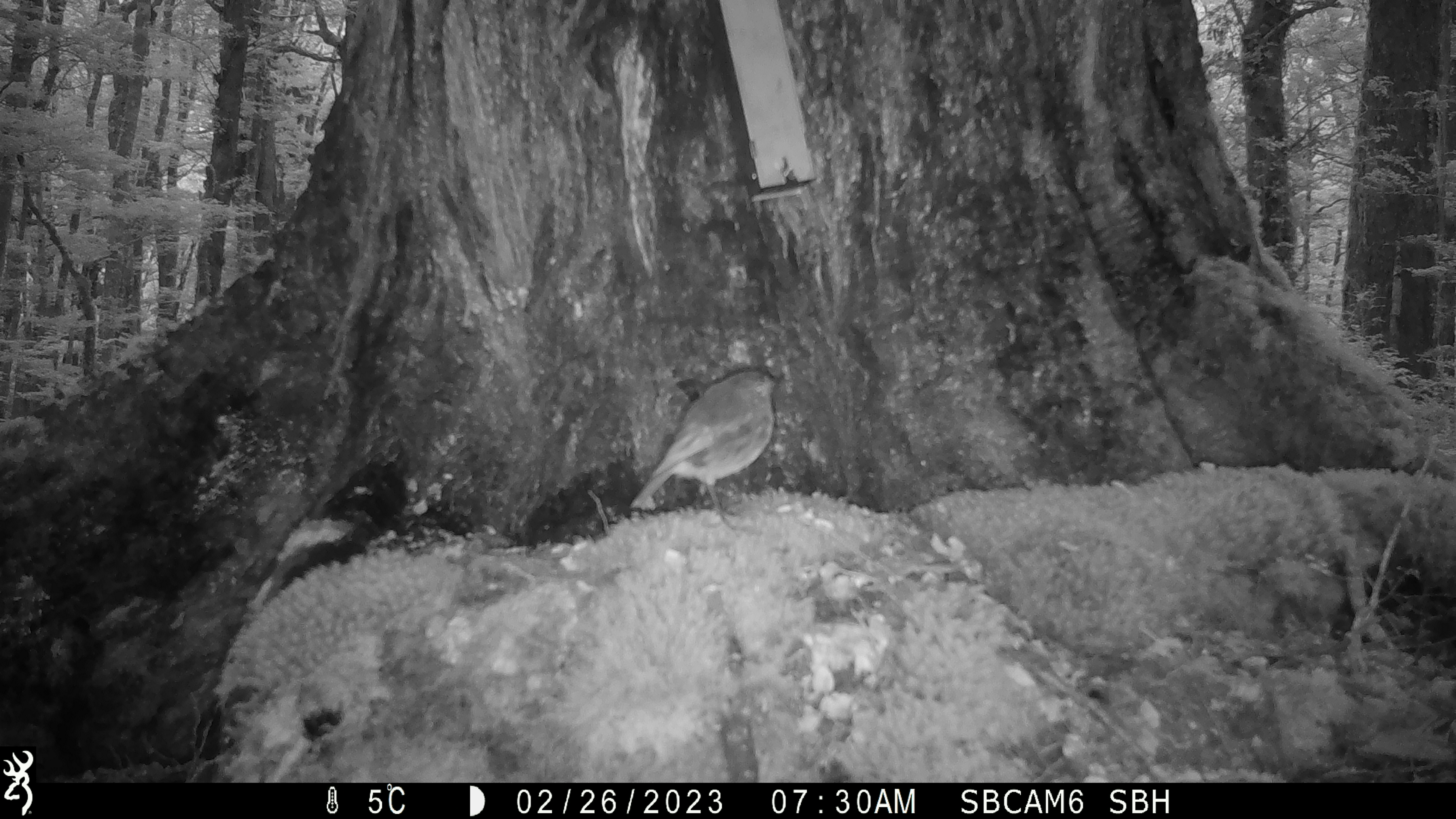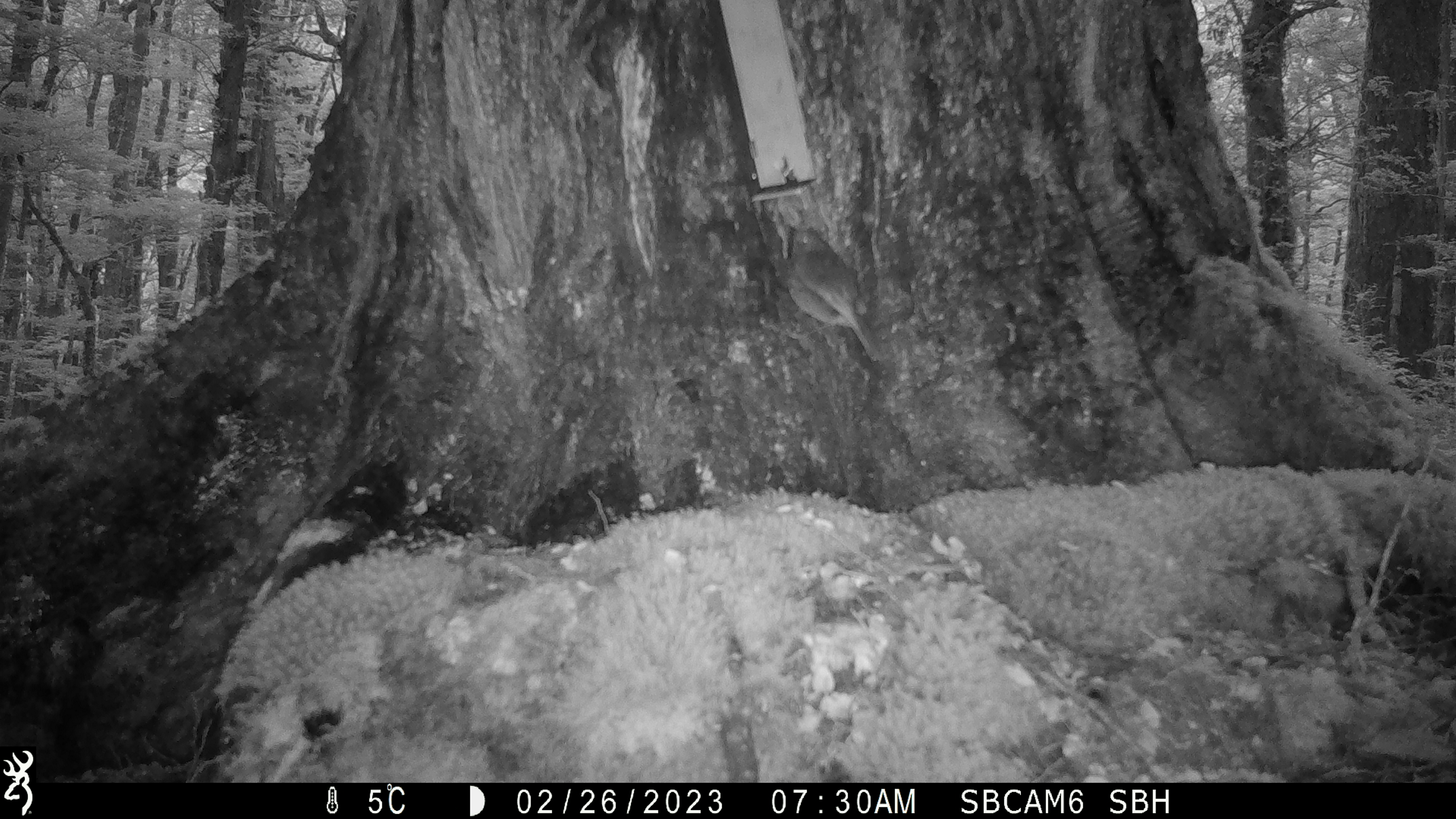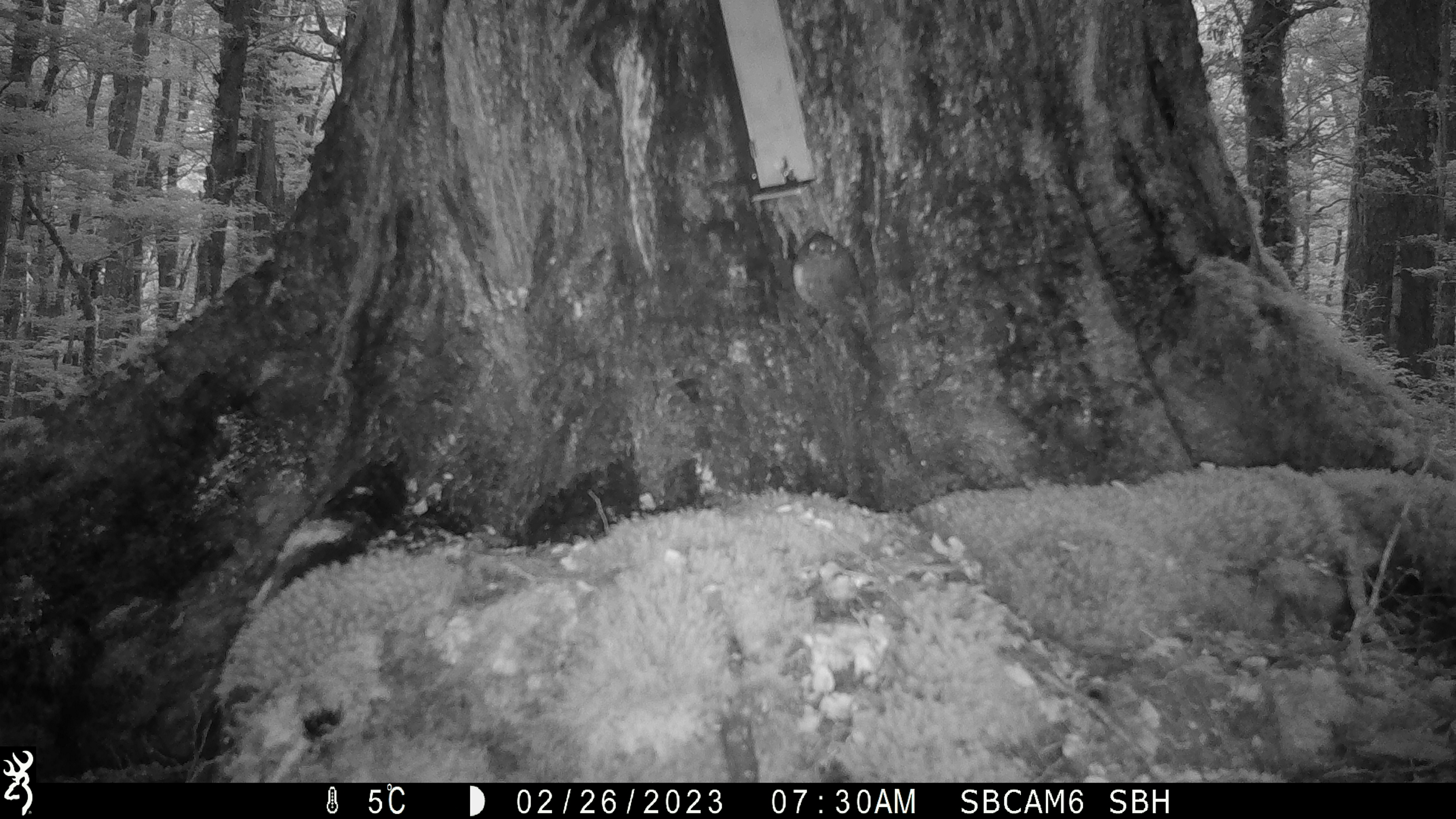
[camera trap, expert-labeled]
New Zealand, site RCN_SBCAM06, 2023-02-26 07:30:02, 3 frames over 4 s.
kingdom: Animalia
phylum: Chordata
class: Aves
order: Passeriformes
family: Petroicidae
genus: Petroica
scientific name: Petroica australis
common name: new zealand robin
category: robin